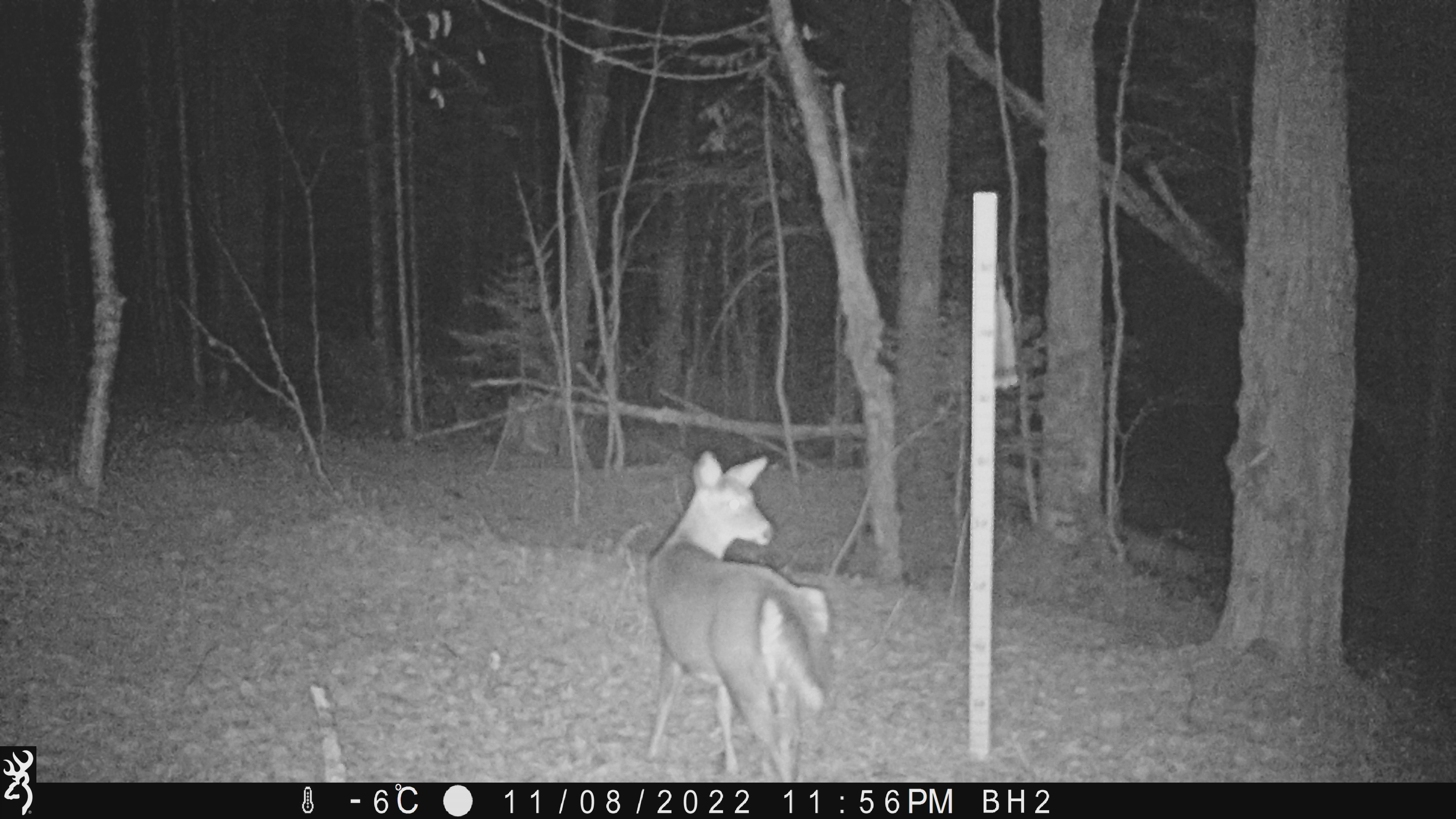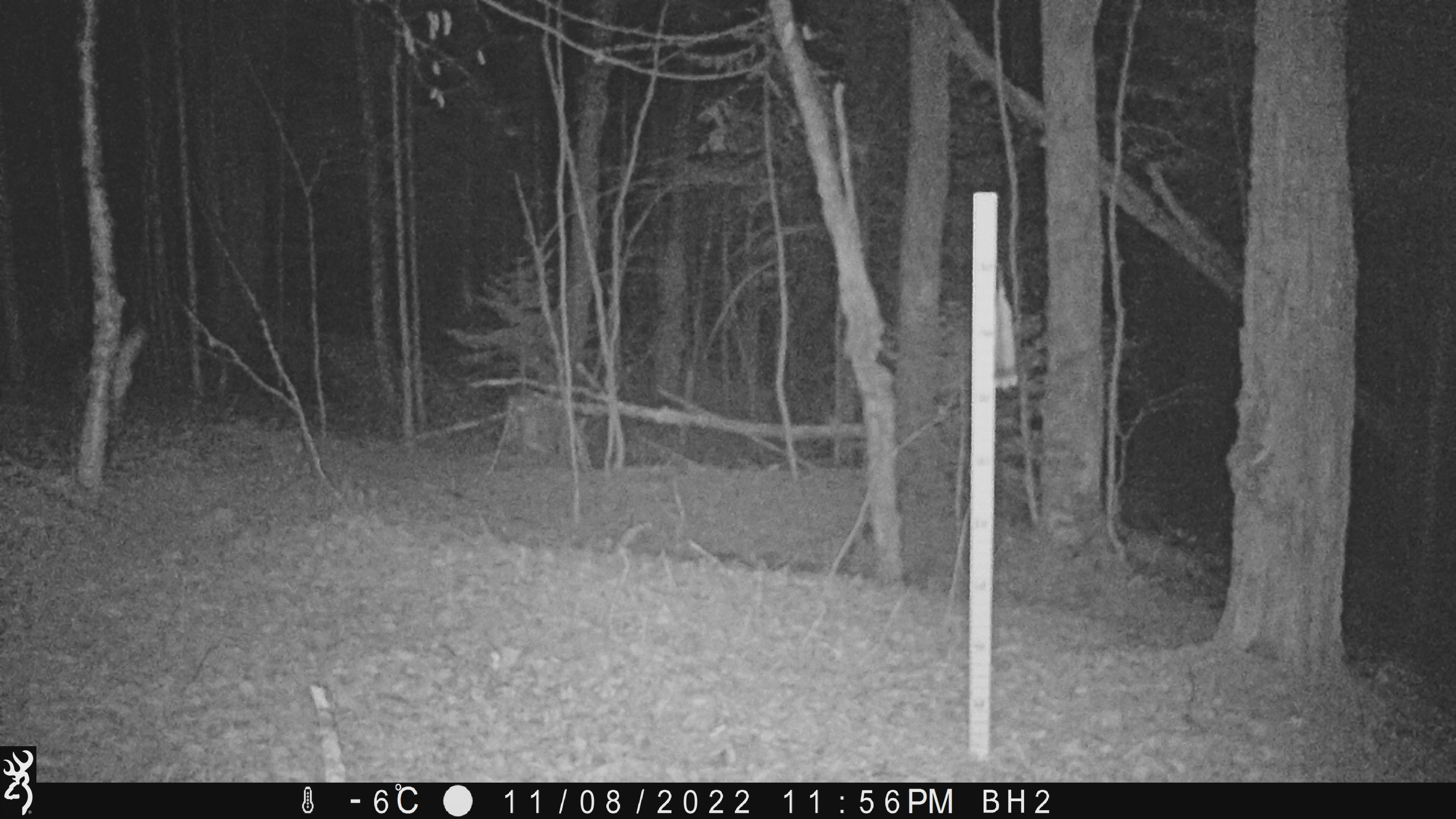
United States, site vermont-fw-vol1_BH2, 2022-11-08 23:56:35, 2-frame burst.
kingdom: Animalia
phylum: Chordata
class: Mammalia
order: Artiodactyla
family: Cervidae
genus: Odocoileus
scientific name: Odocoileus virginianus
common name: white-tailed deer